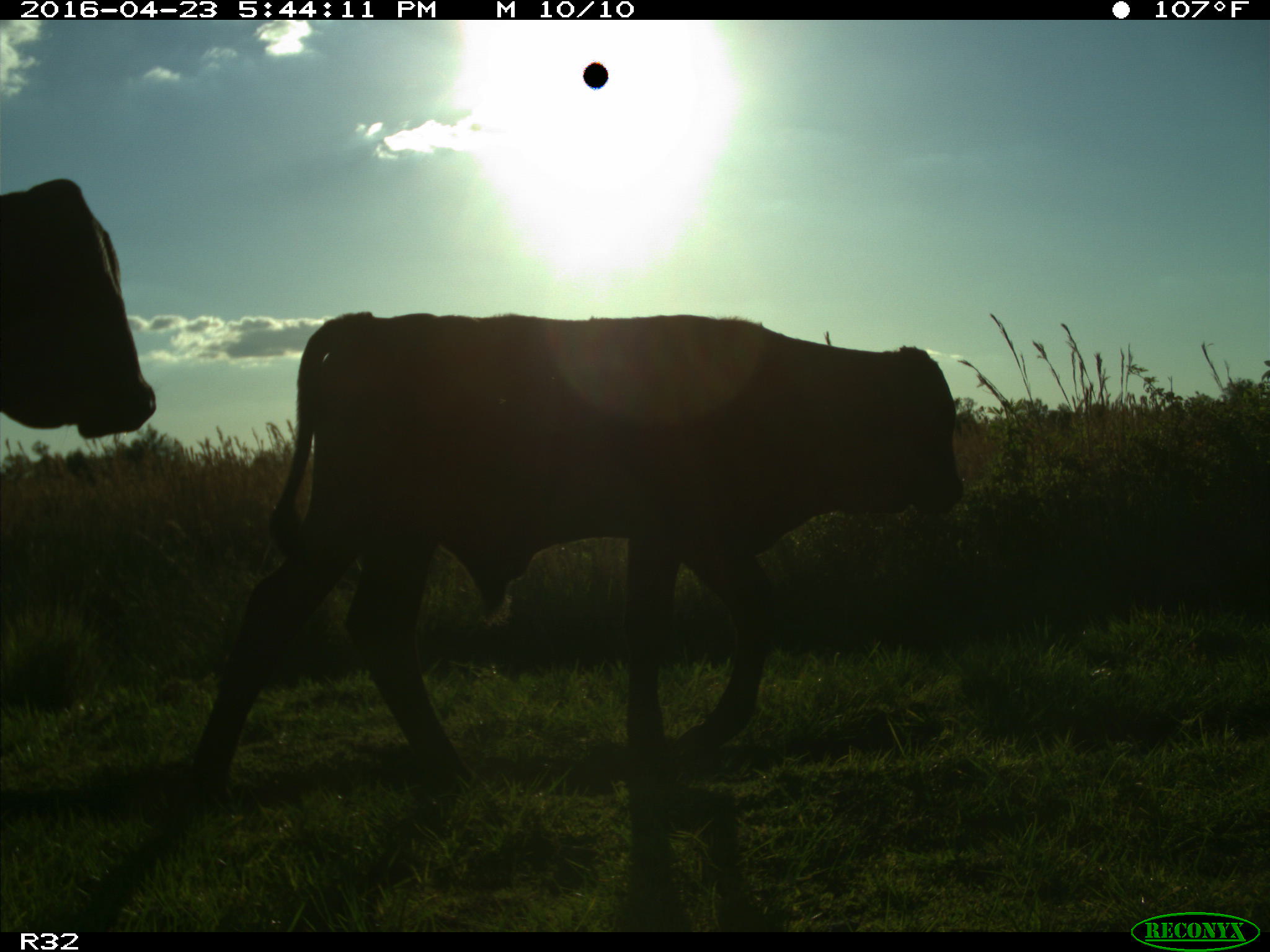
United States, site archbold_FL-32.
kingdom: Animalia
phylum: Chordata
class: Mammalia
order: Artiodactyla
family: Bovidae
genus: Bos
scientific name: Bos taurus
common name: domestic cow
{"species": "Bos taurus (domestic cow)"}